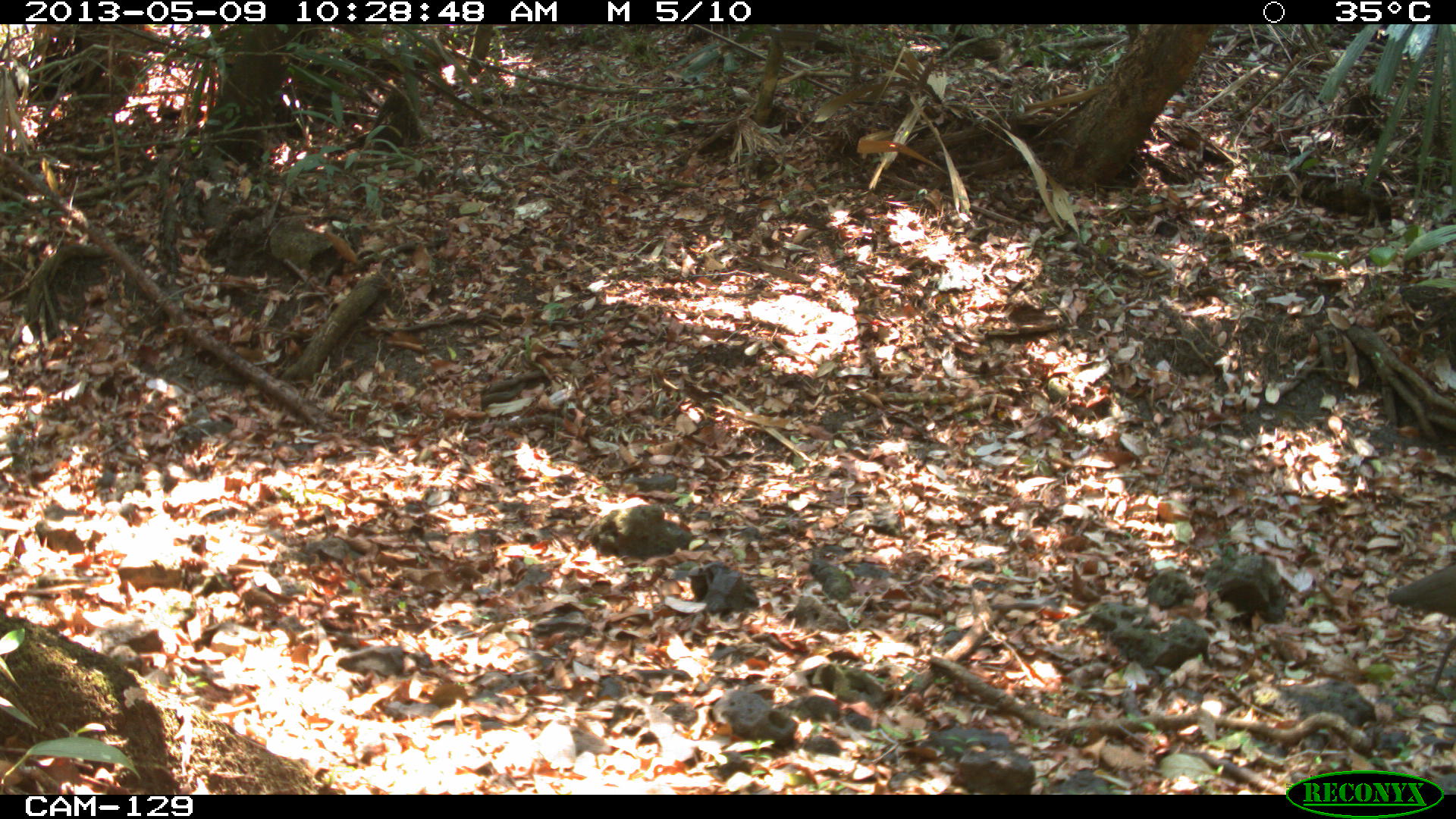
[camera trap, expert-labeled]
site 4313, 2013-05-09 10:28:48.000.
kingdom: Animalia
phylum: Chordata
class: Aves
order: Pelecaniformes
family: Ardeidae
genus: Tigrisoma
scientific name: Tigrisoma mexicanum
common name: bare-throated tiger-heron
Tigrisoma mexicanum (bare-throated tiger-heron), count 1.